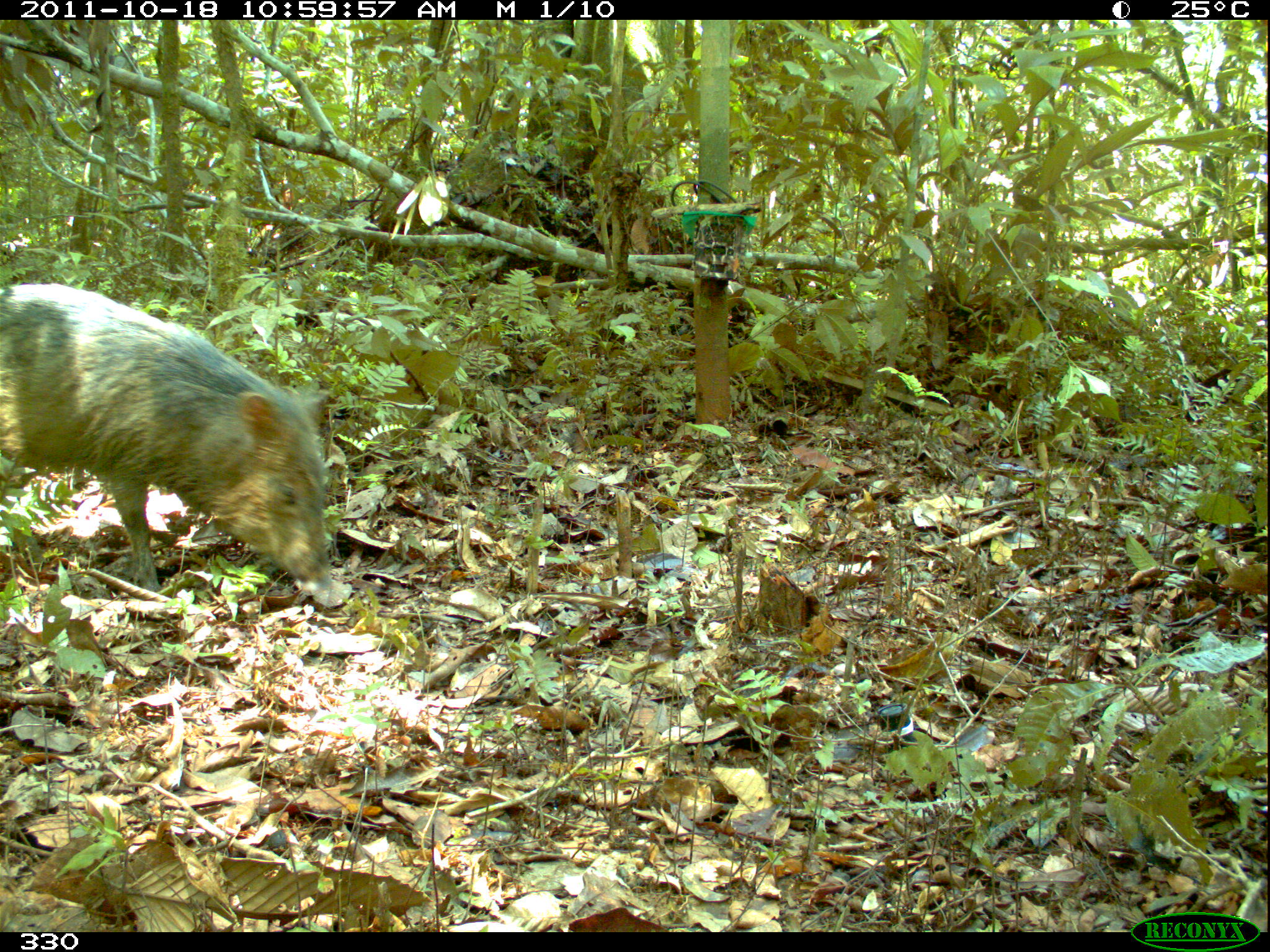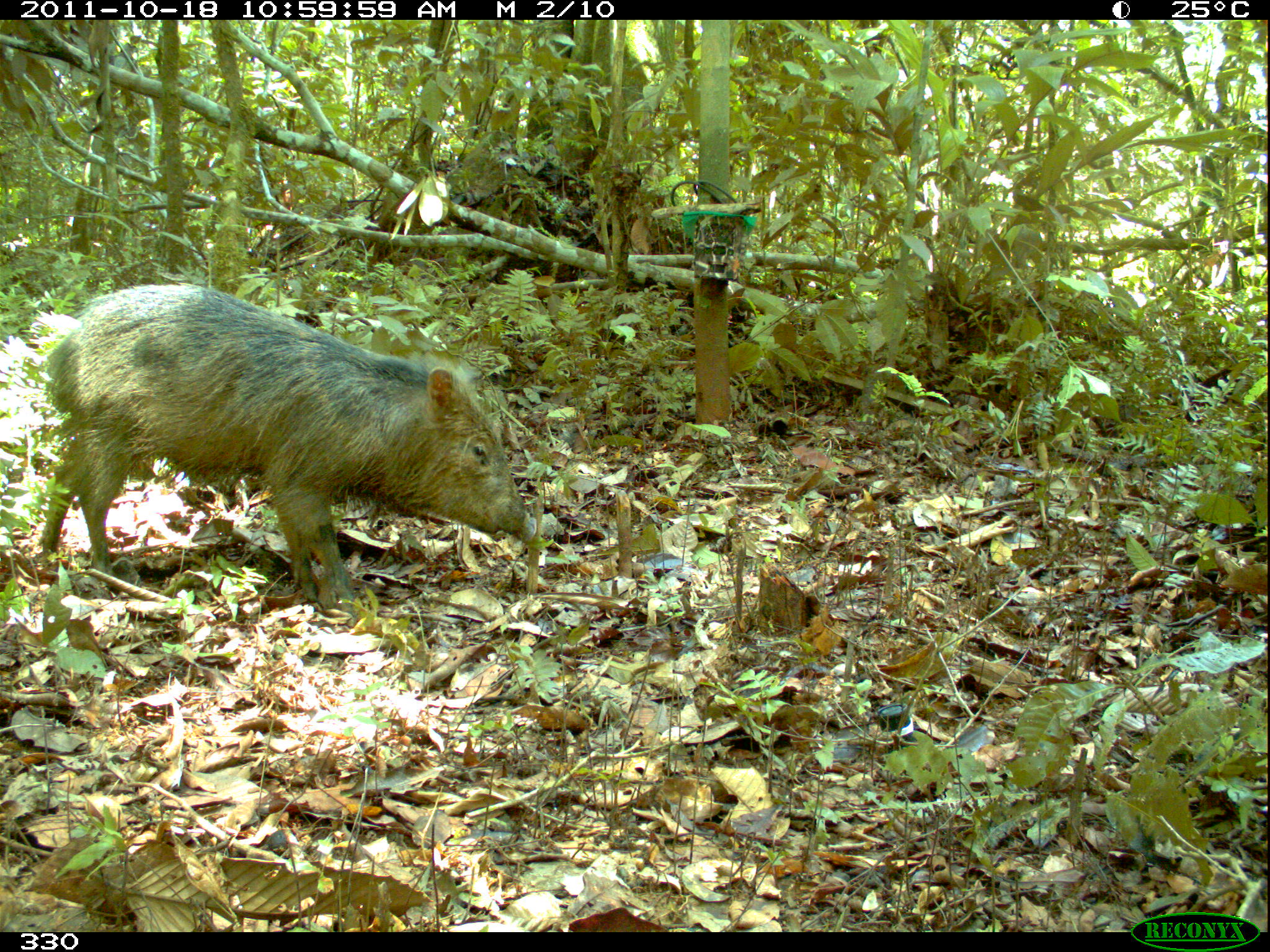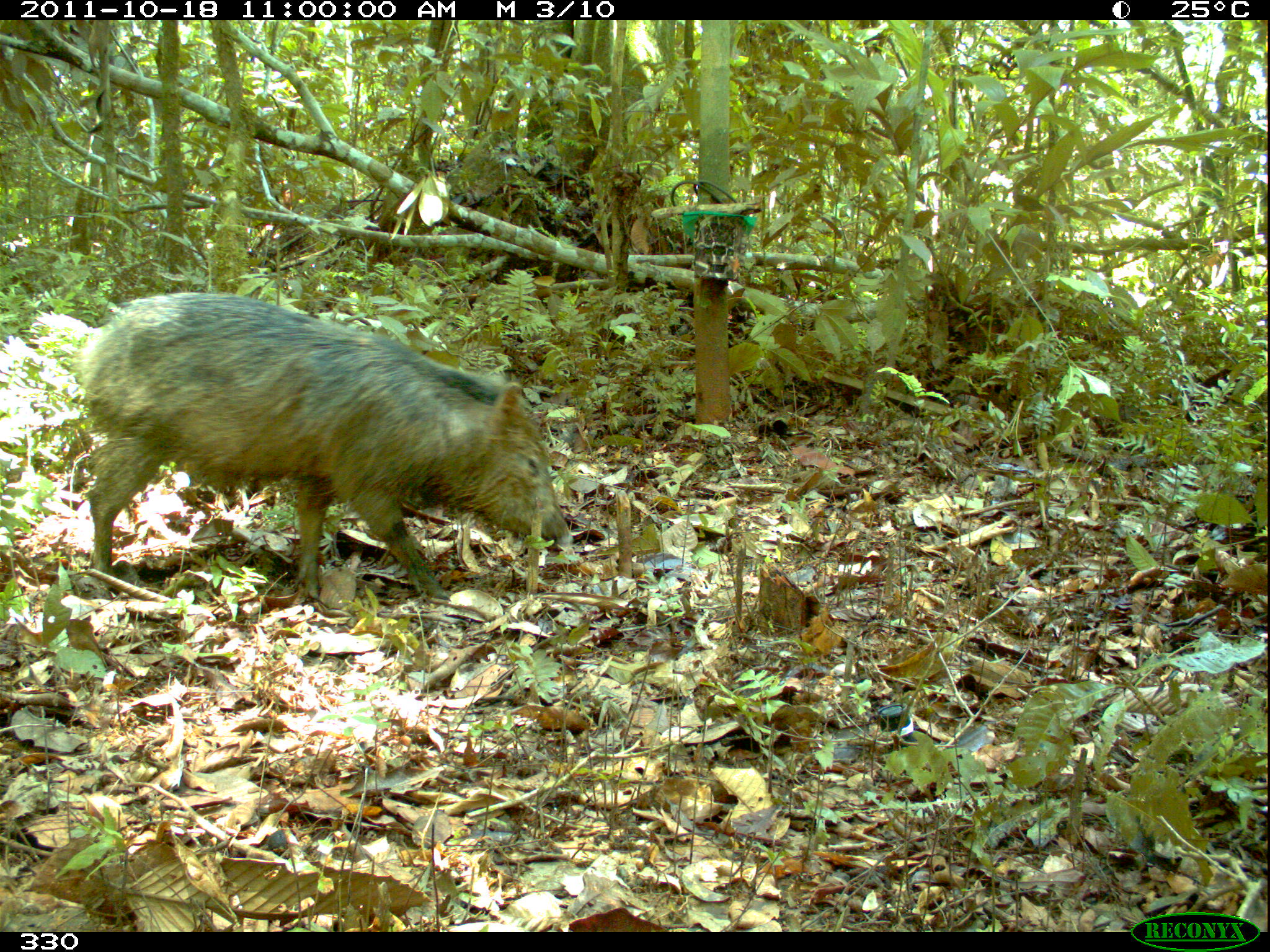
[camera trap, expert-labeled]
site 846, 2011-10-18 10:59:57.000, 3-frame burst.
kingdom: Animalia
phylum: Chordata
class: Mammalia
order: Artiodactyla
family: Tayassuidae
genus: Pecari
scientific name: Pecari tajacu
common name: collared peccary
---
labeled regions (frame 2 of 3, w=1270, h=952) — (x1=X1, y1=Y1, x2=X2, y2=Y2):
pecari tajacu: (x1=32, y1=282, x2=537, y2=609)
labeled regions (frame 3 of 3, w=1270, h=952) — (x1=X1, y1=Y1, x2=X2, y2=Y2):
pecari tajacu: (x1=81, y1=292, x2=574, y2=602)